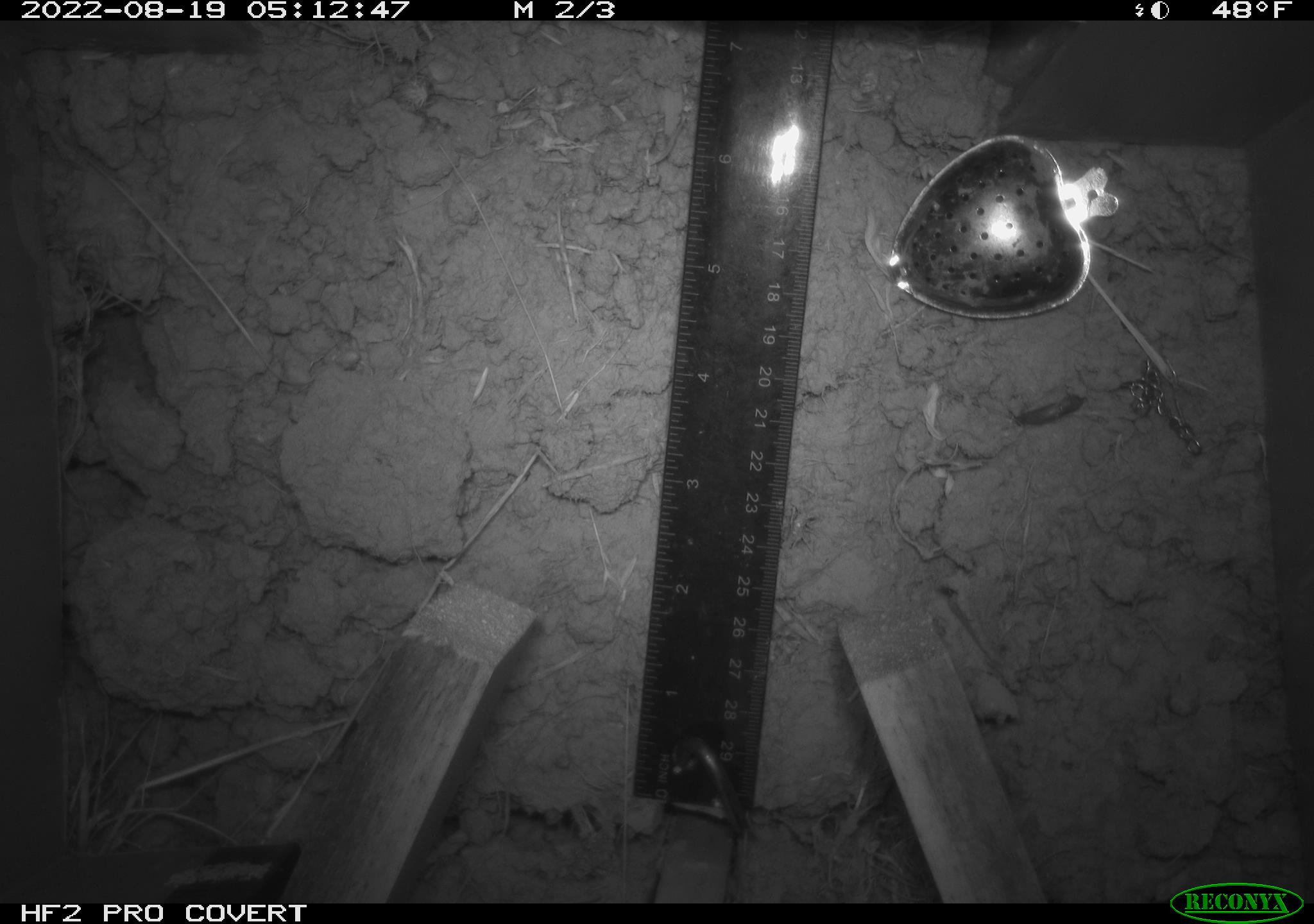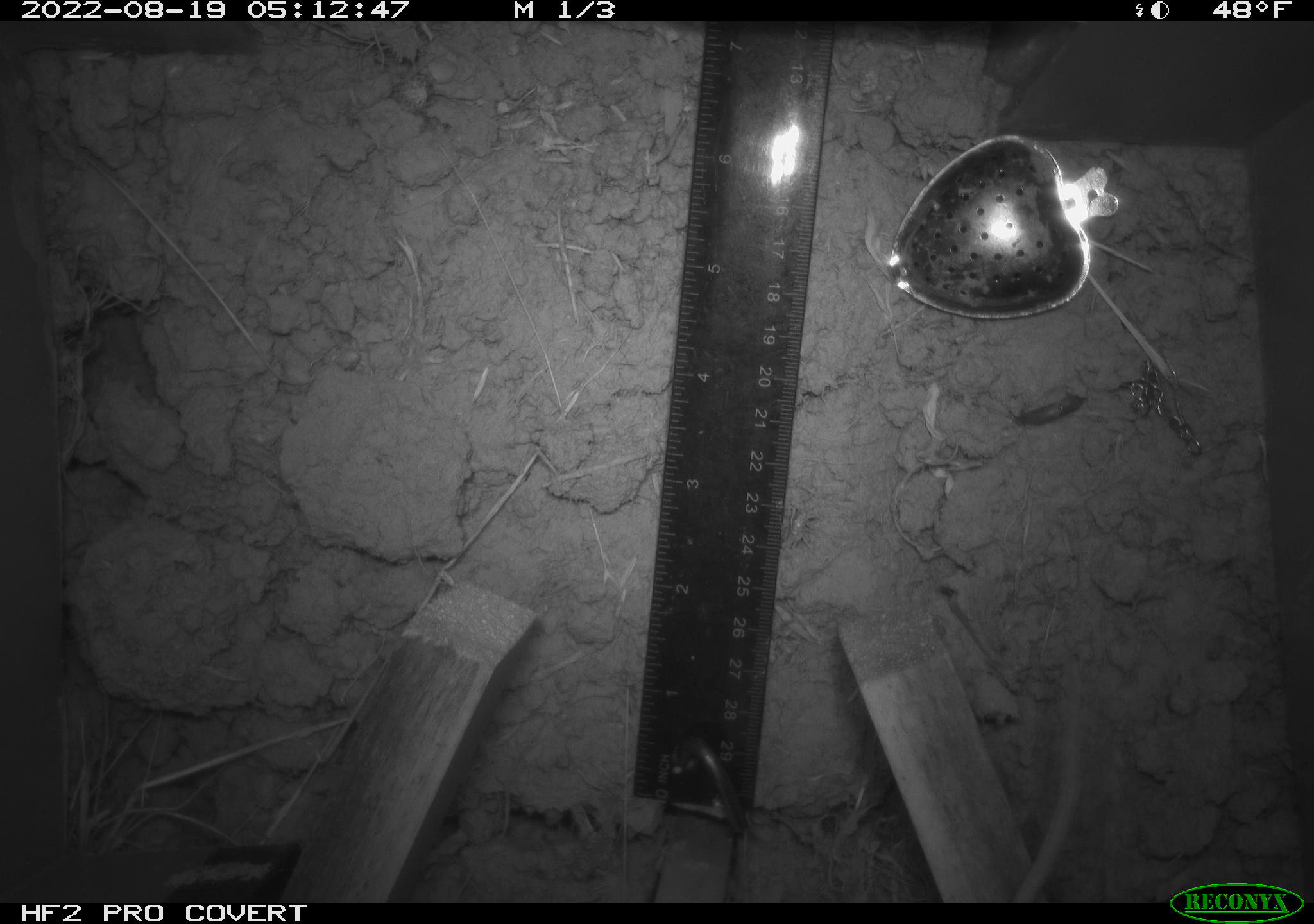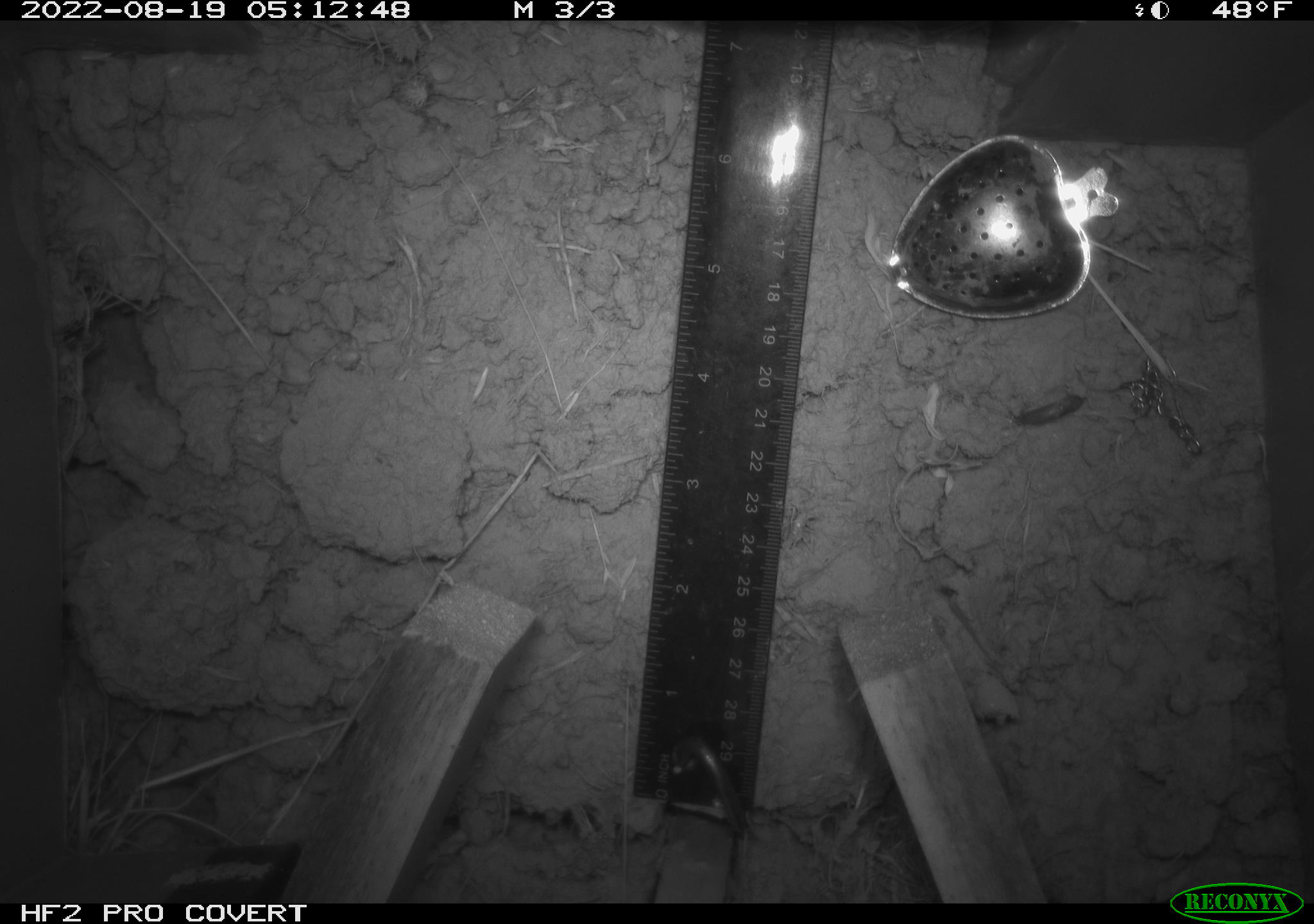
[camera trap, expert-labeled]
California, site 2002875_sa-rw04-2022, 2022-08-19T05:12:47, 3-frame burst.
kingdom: Animalia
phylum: Chordata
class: Mammalia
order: Rodentia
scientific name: Rodentia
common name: mouse species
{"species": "mouse species (Rodentia)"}